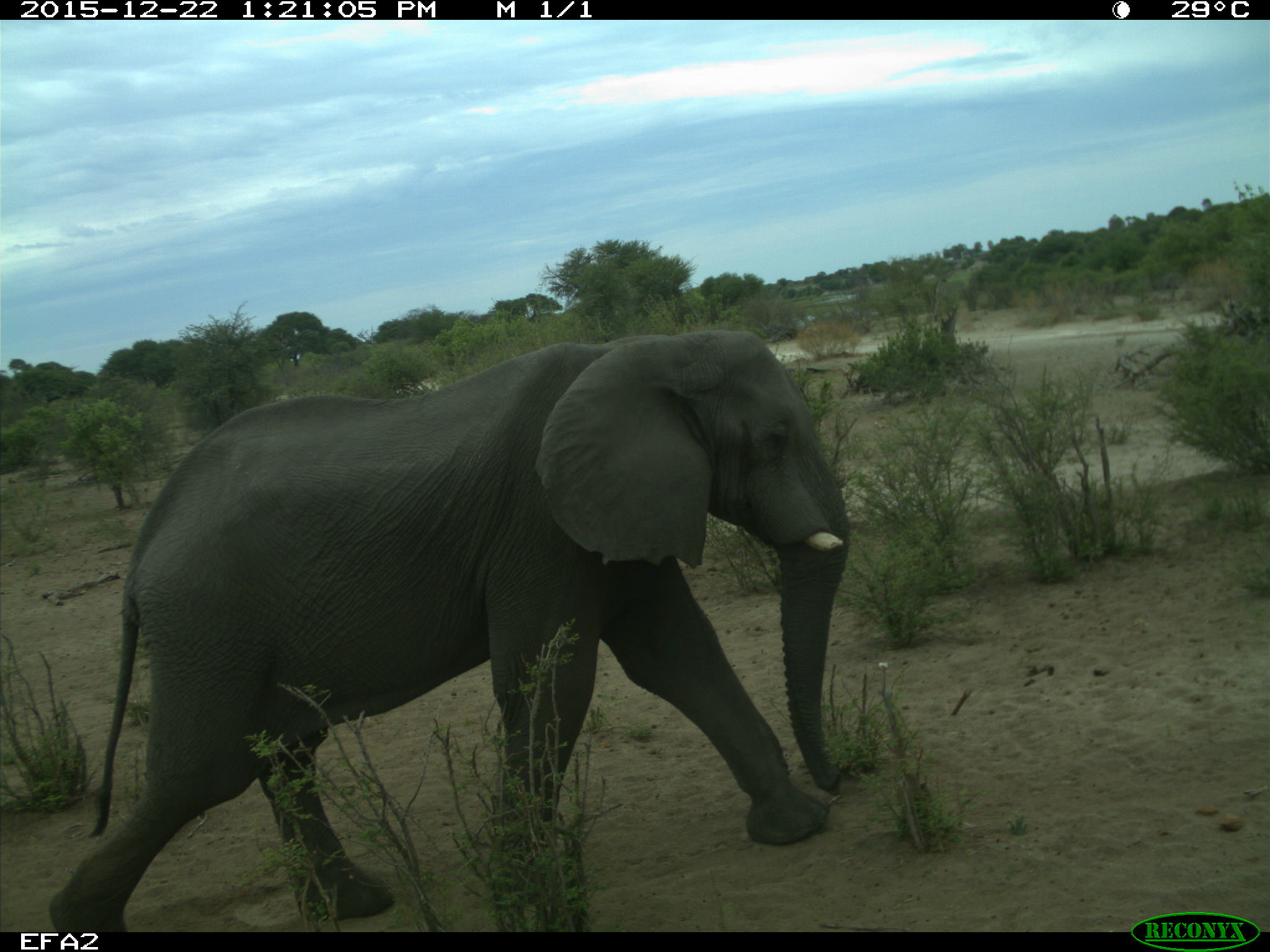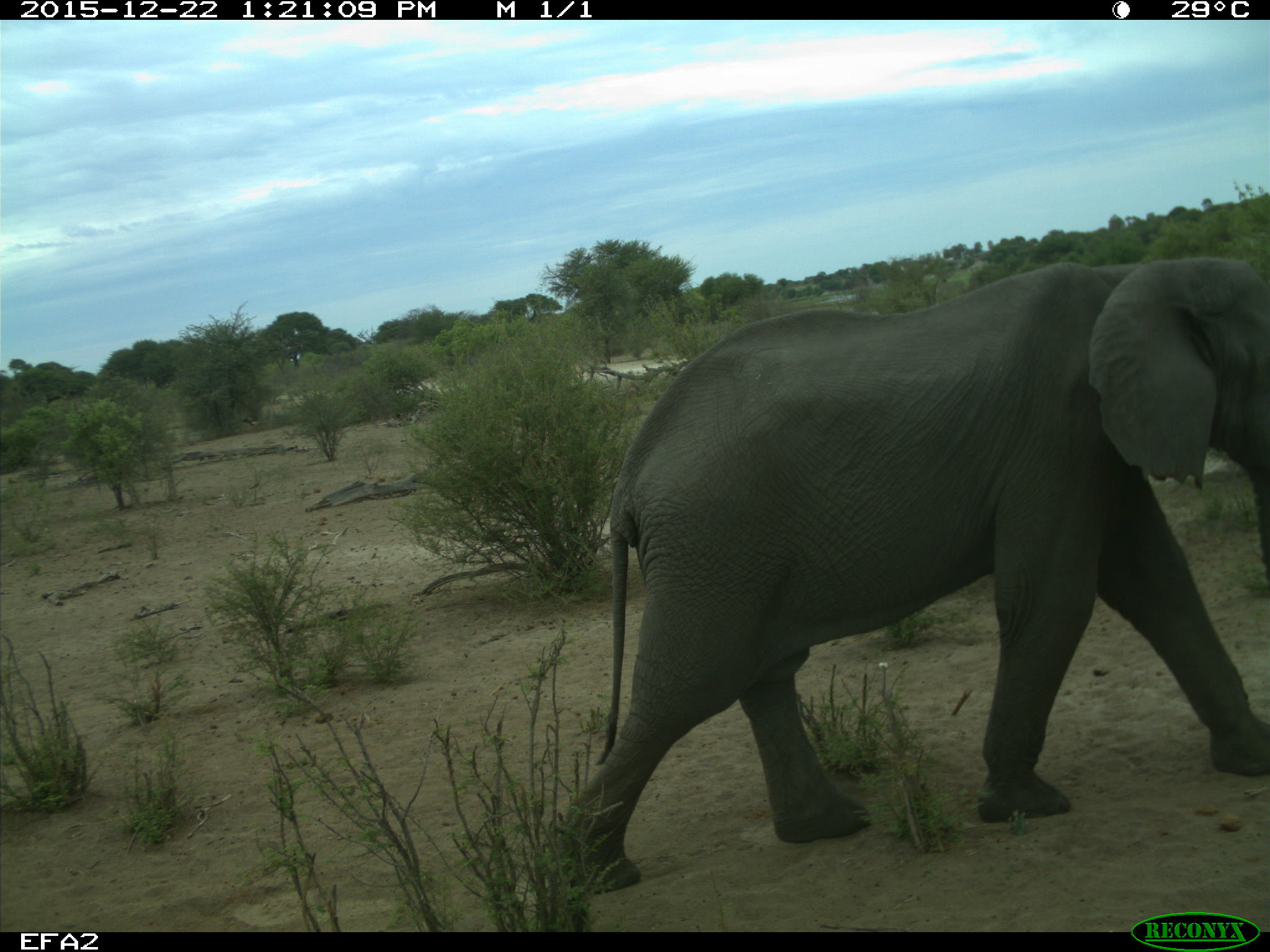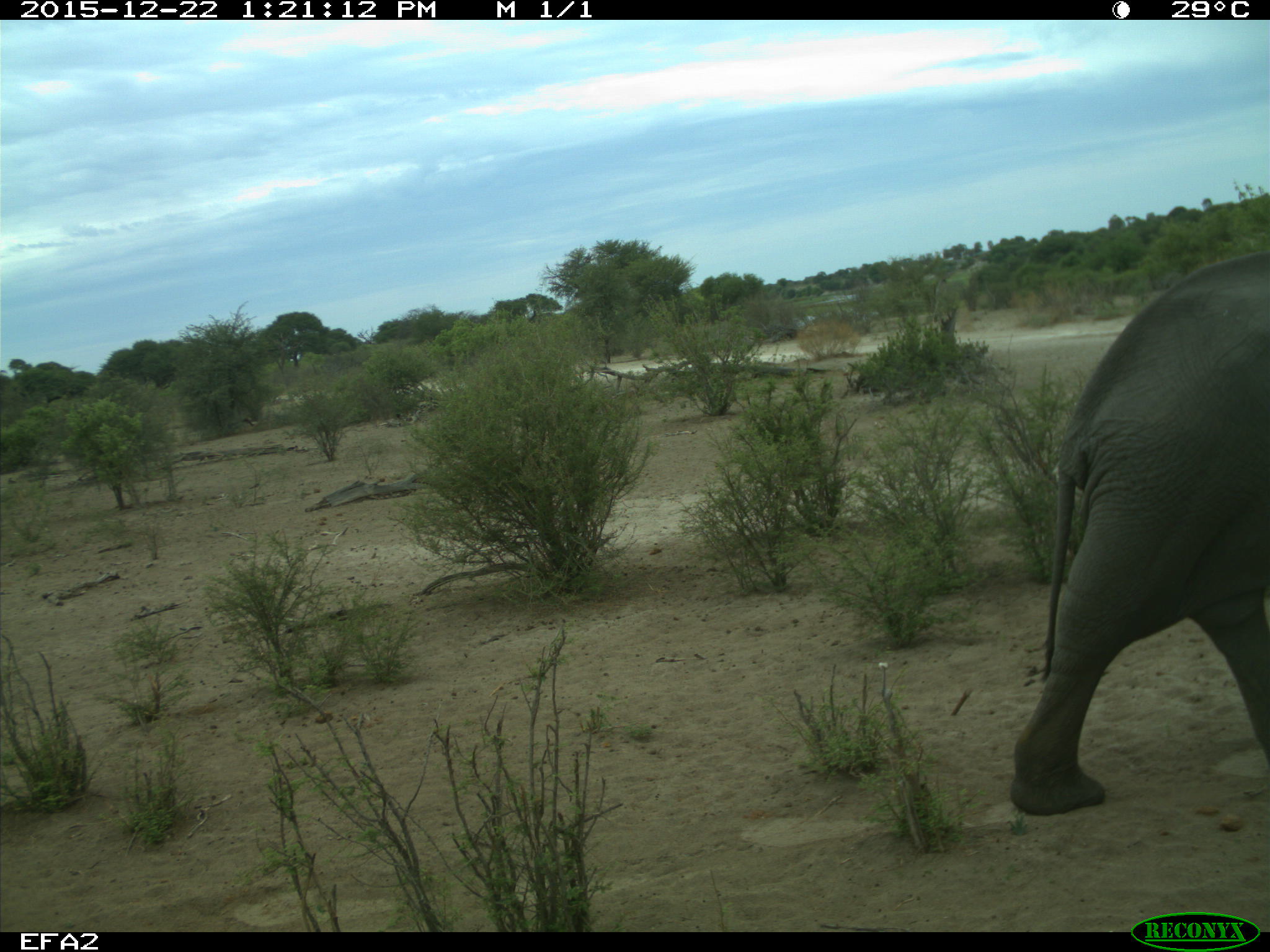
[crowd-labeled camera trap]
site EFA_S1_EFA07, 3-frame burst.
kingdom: Animalia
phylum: Chordata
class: Mammalia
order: Proboscidea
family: Elephantidae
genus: Loxodonta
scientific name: Loxodonta africana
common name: african bush elephant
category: elephant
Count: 1.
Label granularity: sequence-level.